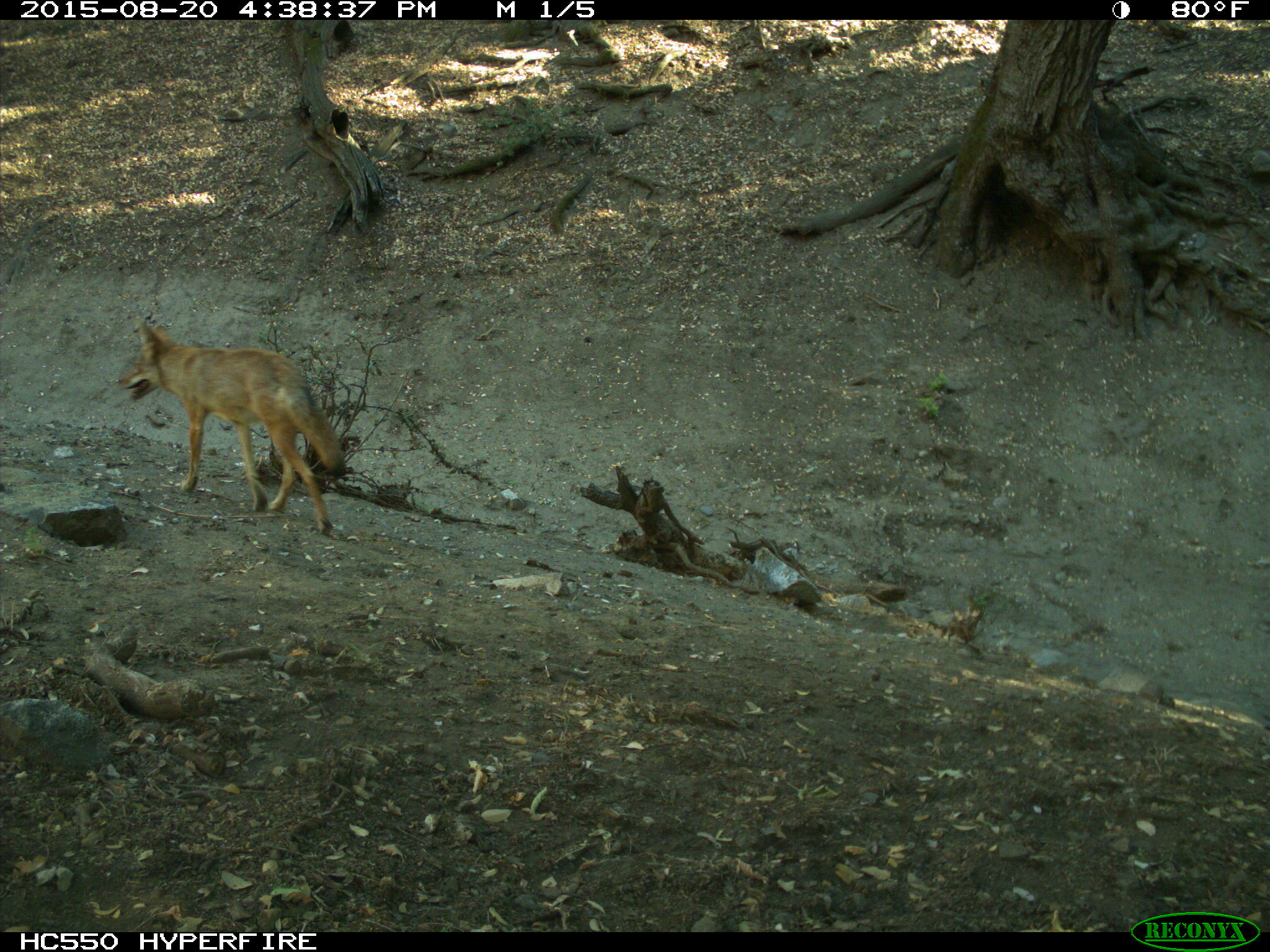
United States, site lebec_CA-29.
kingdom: Animalia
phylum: Chordata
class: Mammalia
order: Carnivora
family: Canidae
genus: Canis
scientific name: Canis latrans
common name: coyote